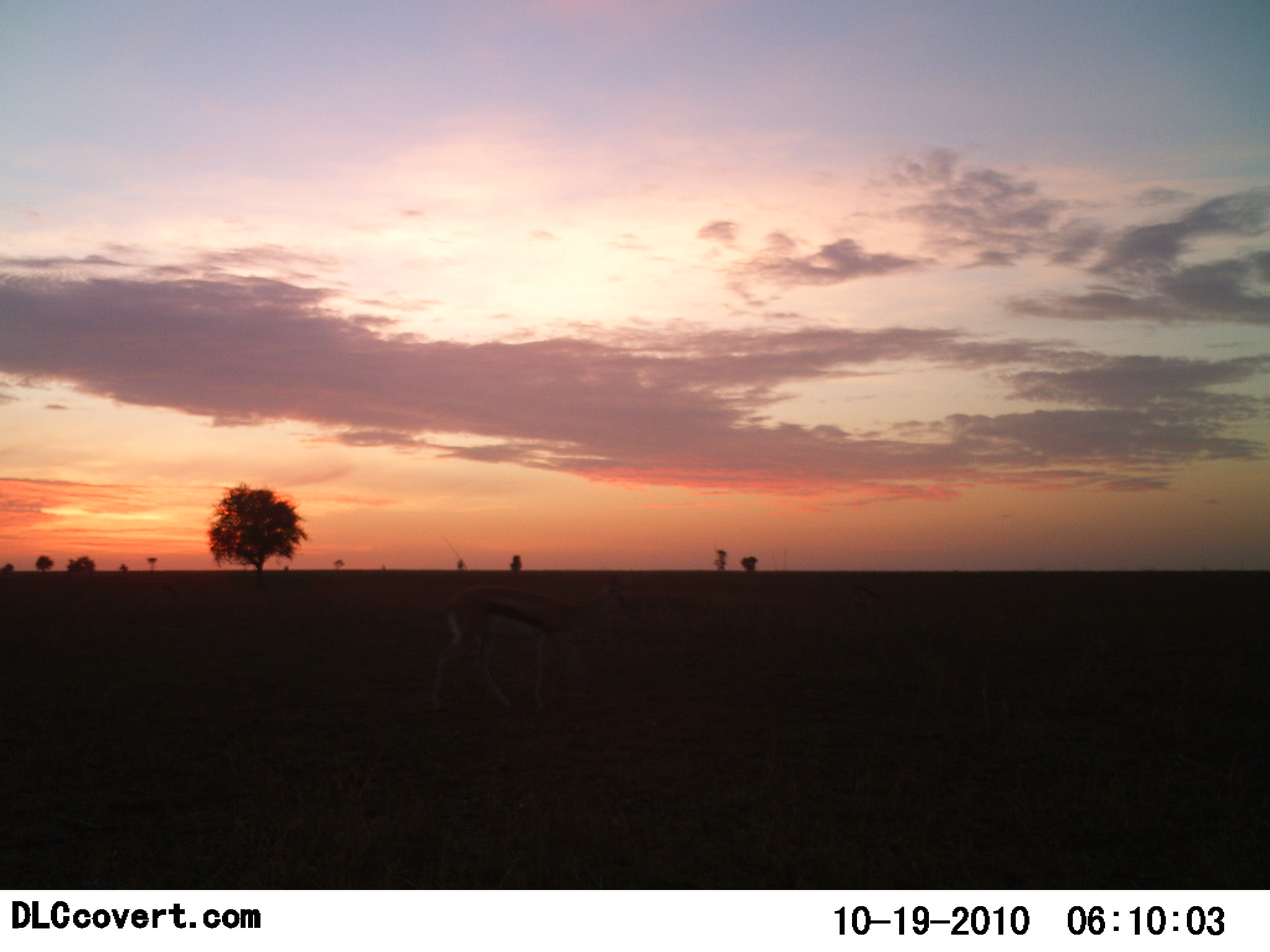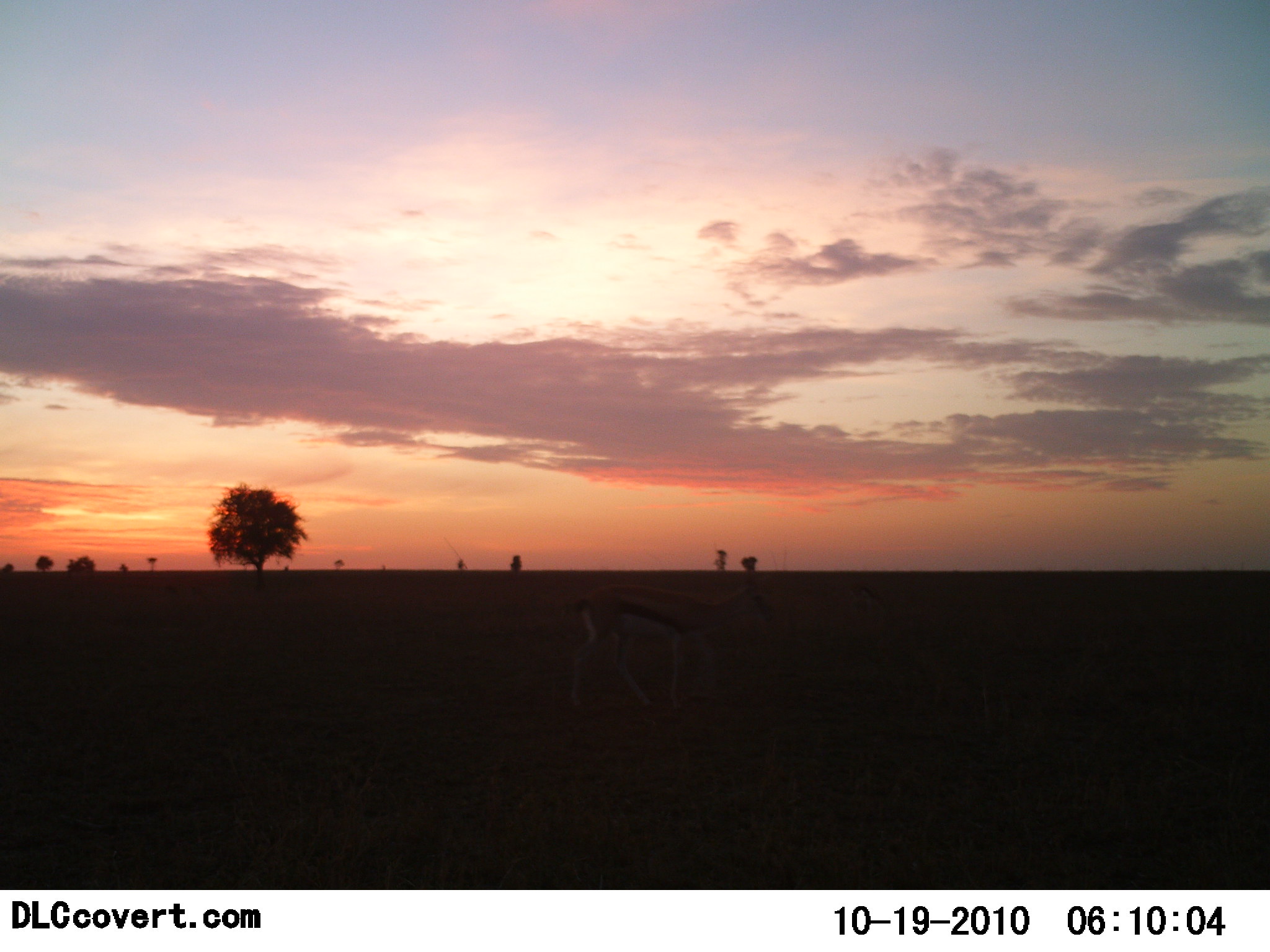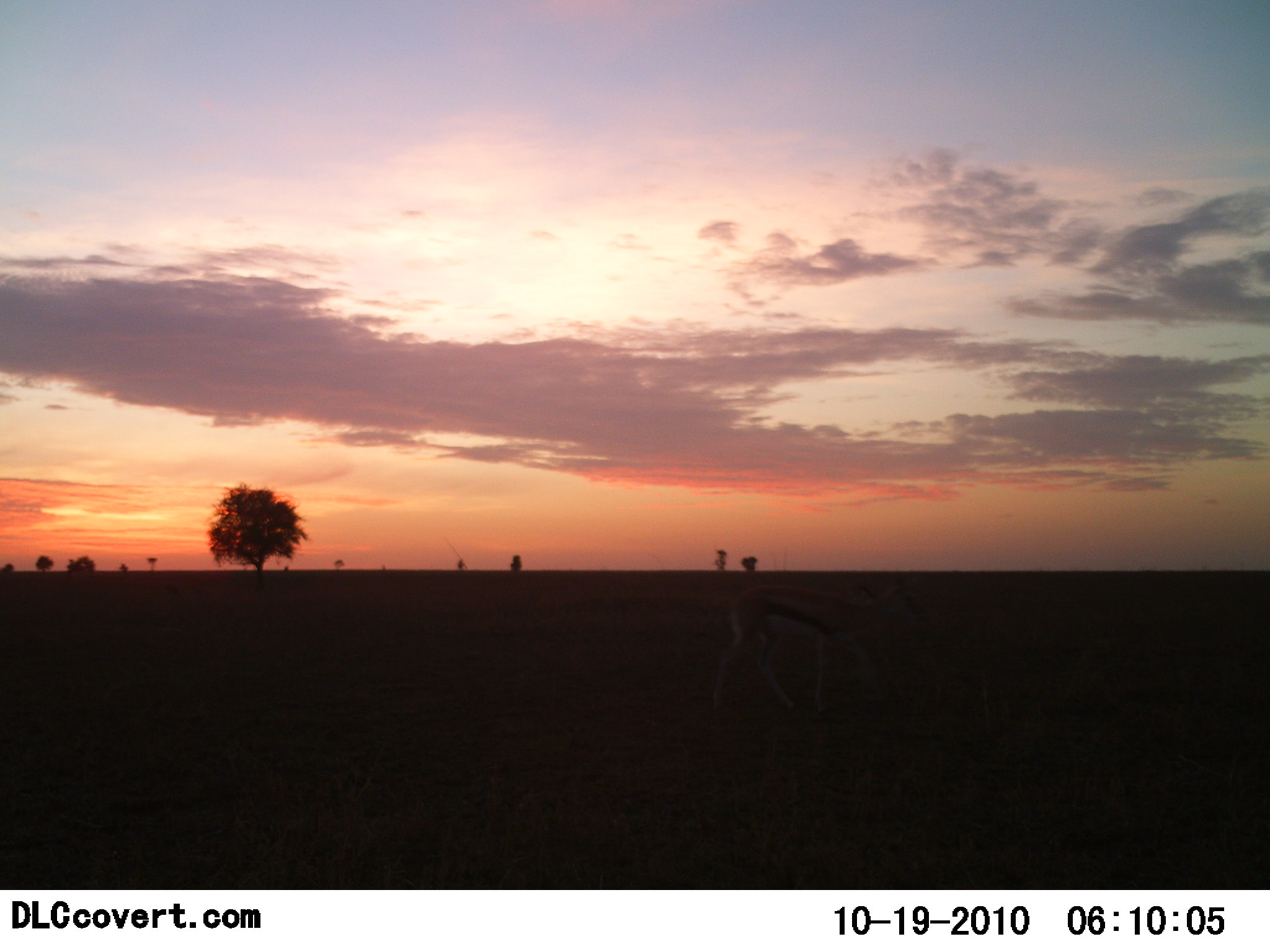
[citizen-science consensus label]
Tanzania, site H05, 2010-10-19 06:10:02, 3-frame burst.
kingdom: Animalia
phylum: Chordata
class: Mammalia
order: Artiodactyla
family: Bovidae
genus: Eudorcas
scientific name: Eudorcas thomsonii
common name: thomson's gazelle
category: gazellethomsons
Gazellethomsons (thomson's gazelle) (Eudorcas thomsonii), count 1. Behavior (volunteer vote fractions): standing 12%, resting 0%, moving 81%, interacting 0%. Young present (vote fraction): 0%. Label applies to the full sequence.